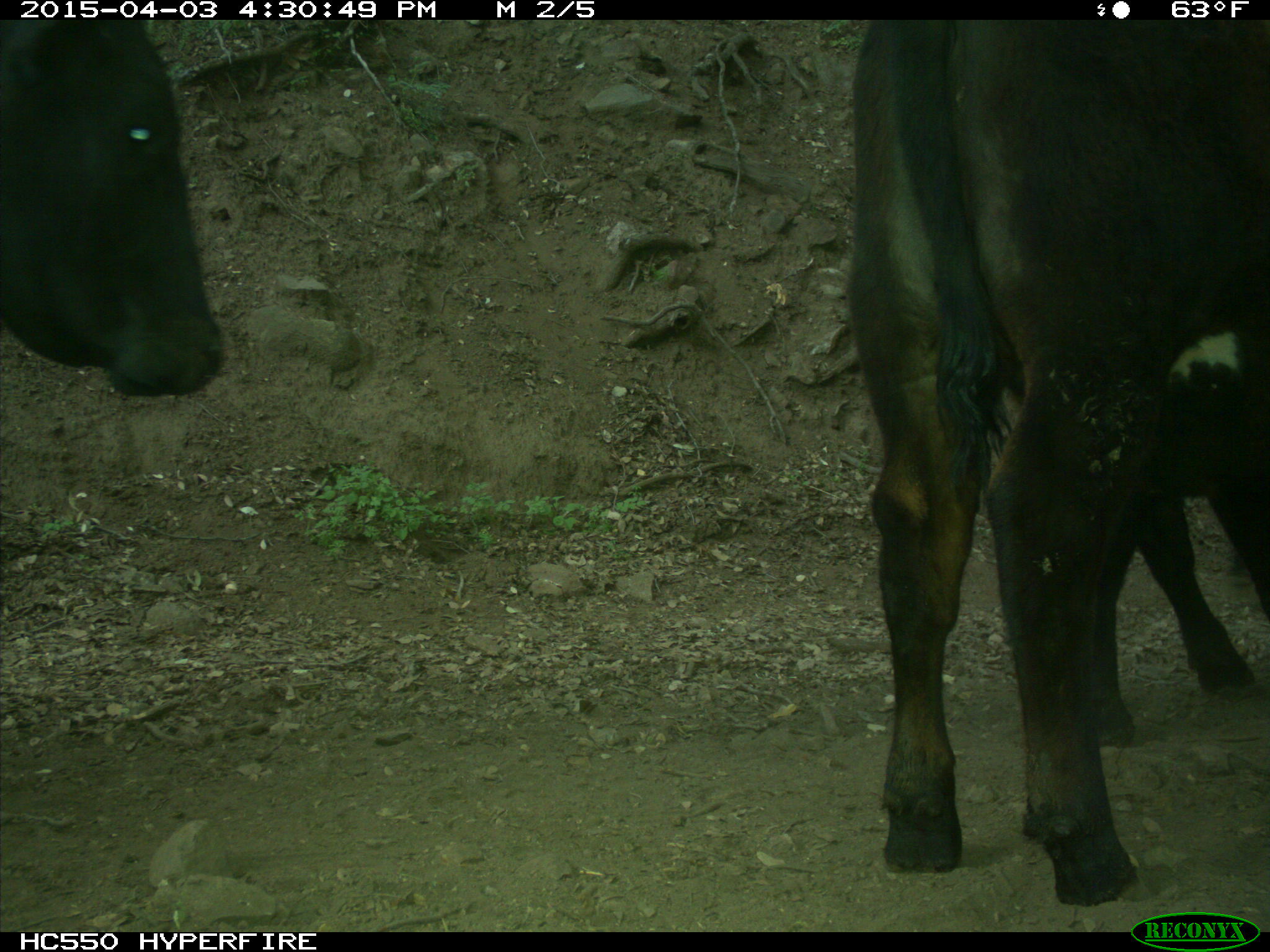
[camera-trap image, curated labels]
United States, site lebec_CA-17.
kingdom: Animalia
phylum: Chordata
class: Mammalia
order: Artiodactyla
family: Bovidae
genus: Bos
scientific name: Bos taurus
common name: domestic cow